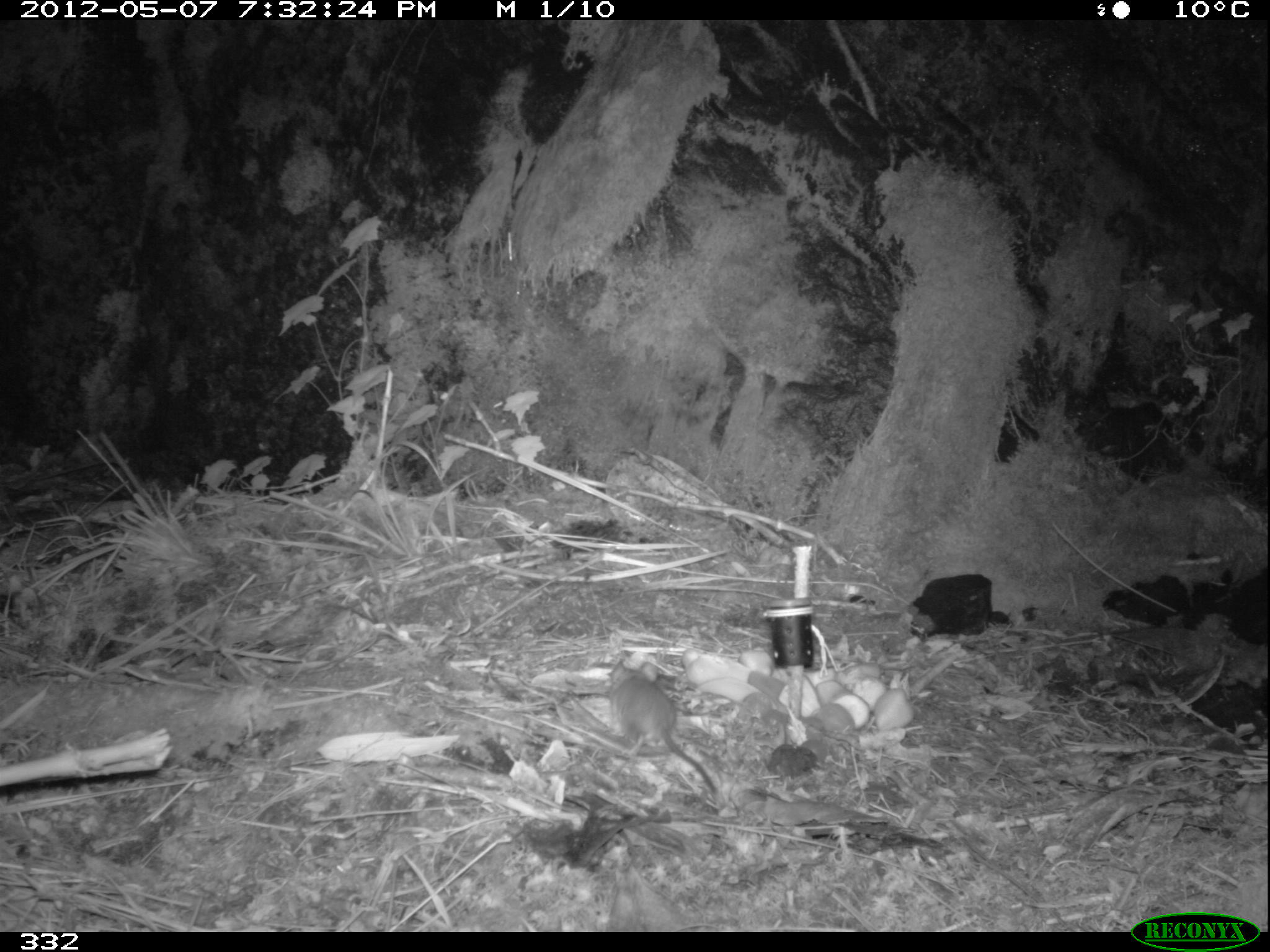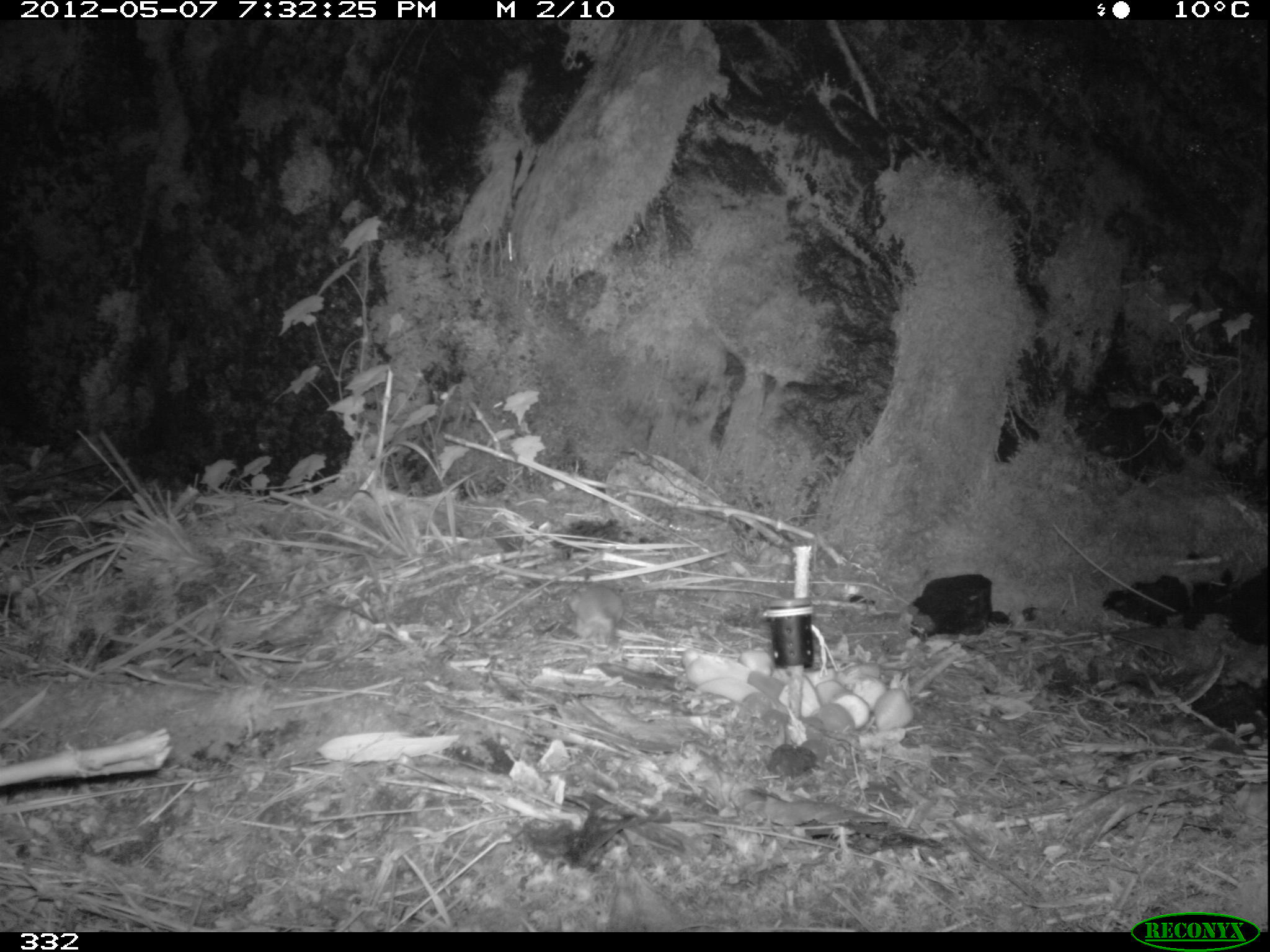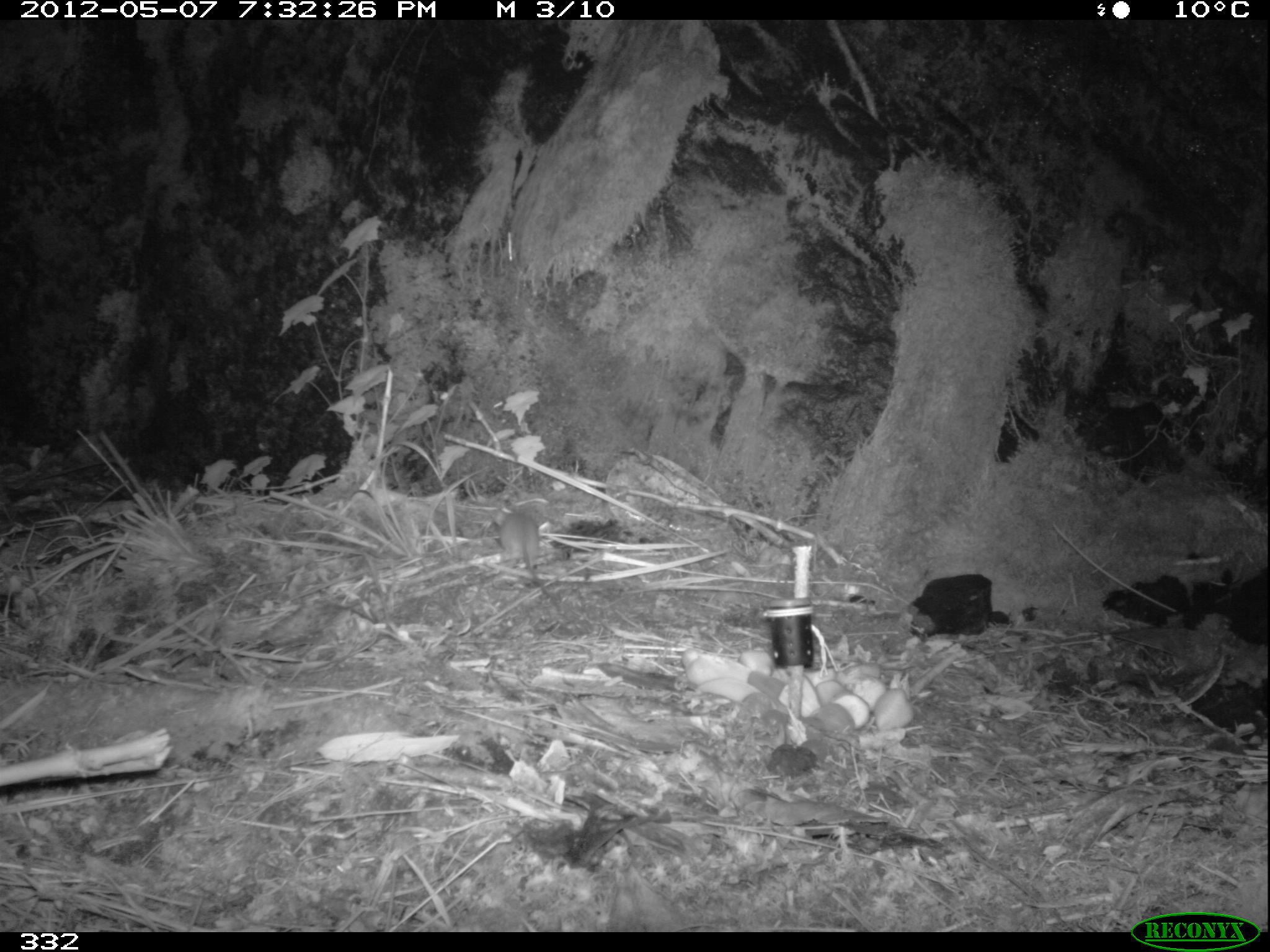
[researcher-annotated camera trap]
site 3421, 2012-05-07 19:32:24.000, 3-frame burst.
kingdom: Animalia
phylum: Chordata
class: Mammalia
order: Rodentia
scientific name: Rodentia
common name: rodents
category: unknown rodent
Unknown rodent (rodents) (Rodentia).